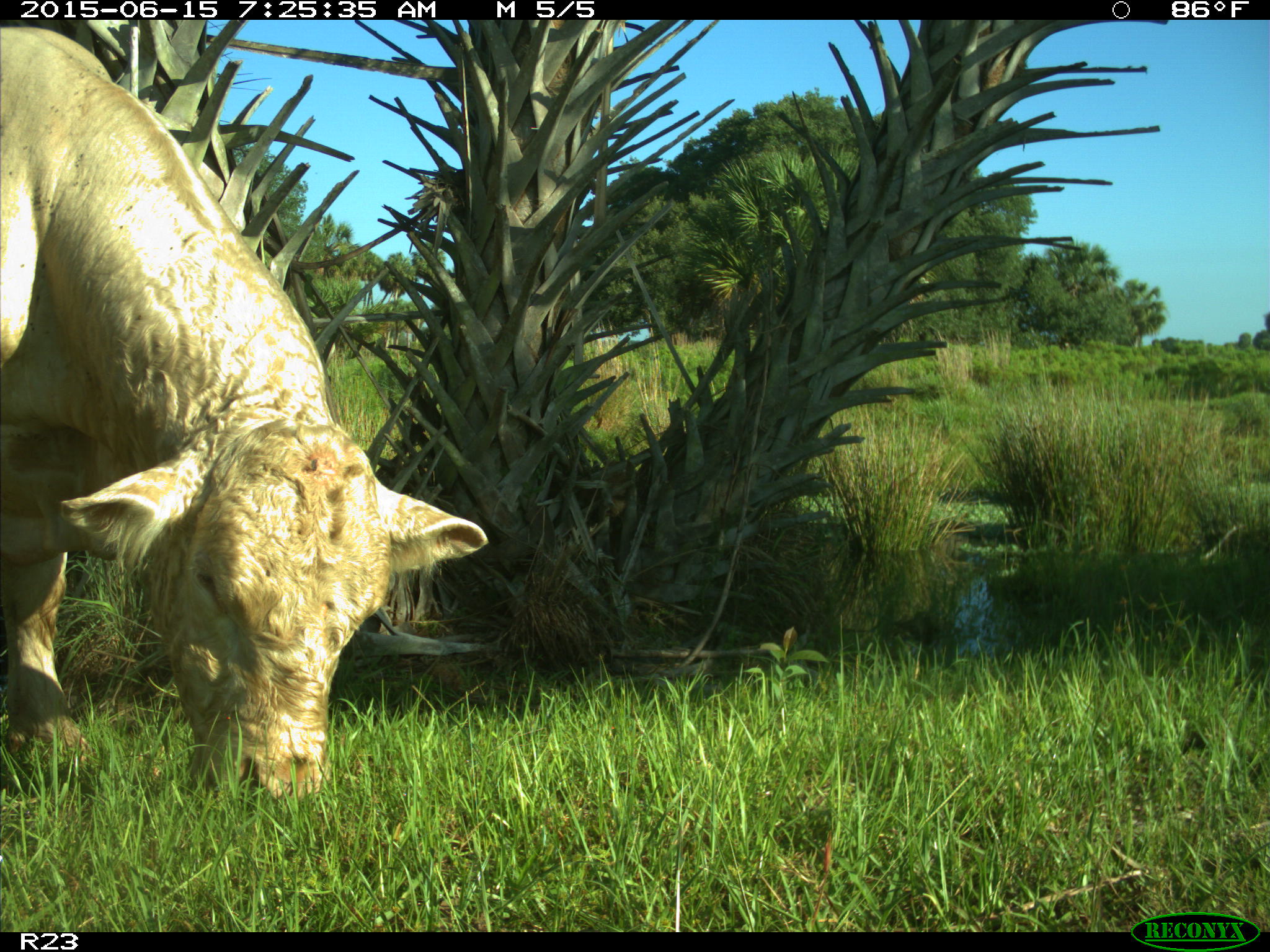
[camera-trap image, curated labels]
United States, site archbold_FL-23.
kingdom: Animalia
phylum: Chordata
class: Mammalia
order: Artiodactyla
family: Bovidae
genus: Bos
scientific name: Bos taurus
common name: domestic cow